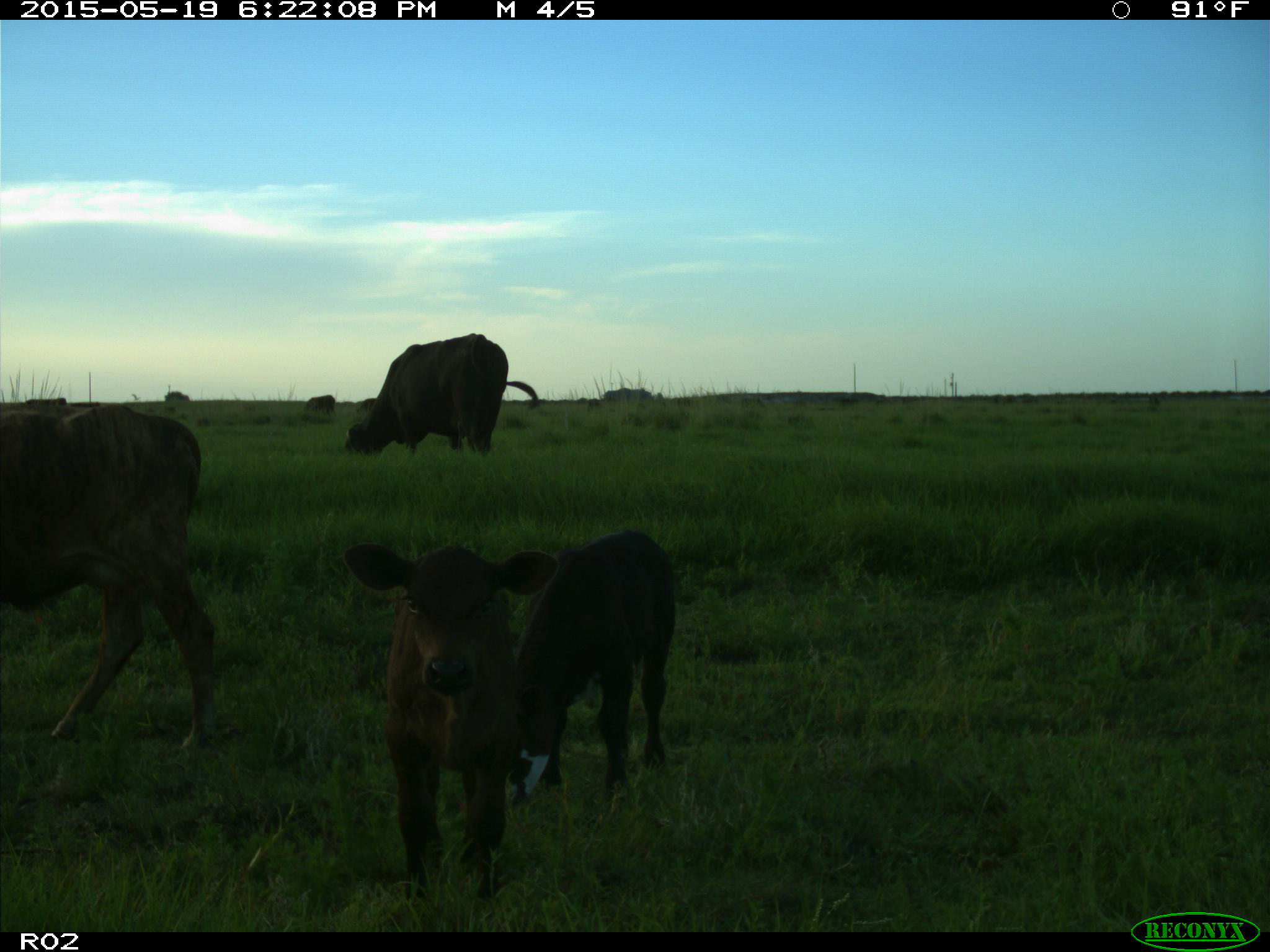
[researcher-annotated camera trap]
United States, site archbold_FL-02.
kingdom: Animalia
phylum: Chordata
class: Mammalia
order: Artiodactyla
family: Bovidae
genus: Bos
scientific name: Bos taurus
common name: domestic cow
Bos taurus (domestic cow).